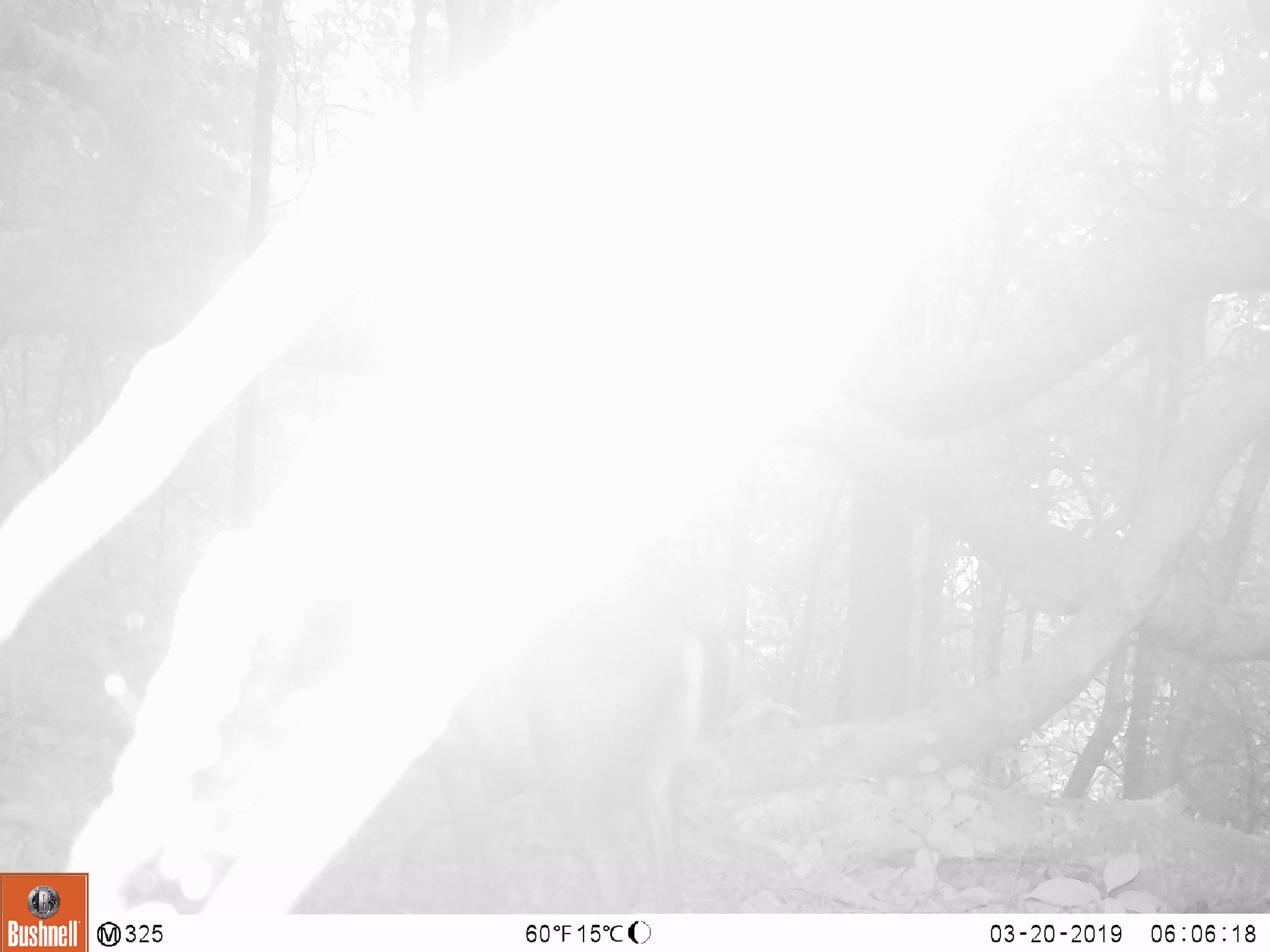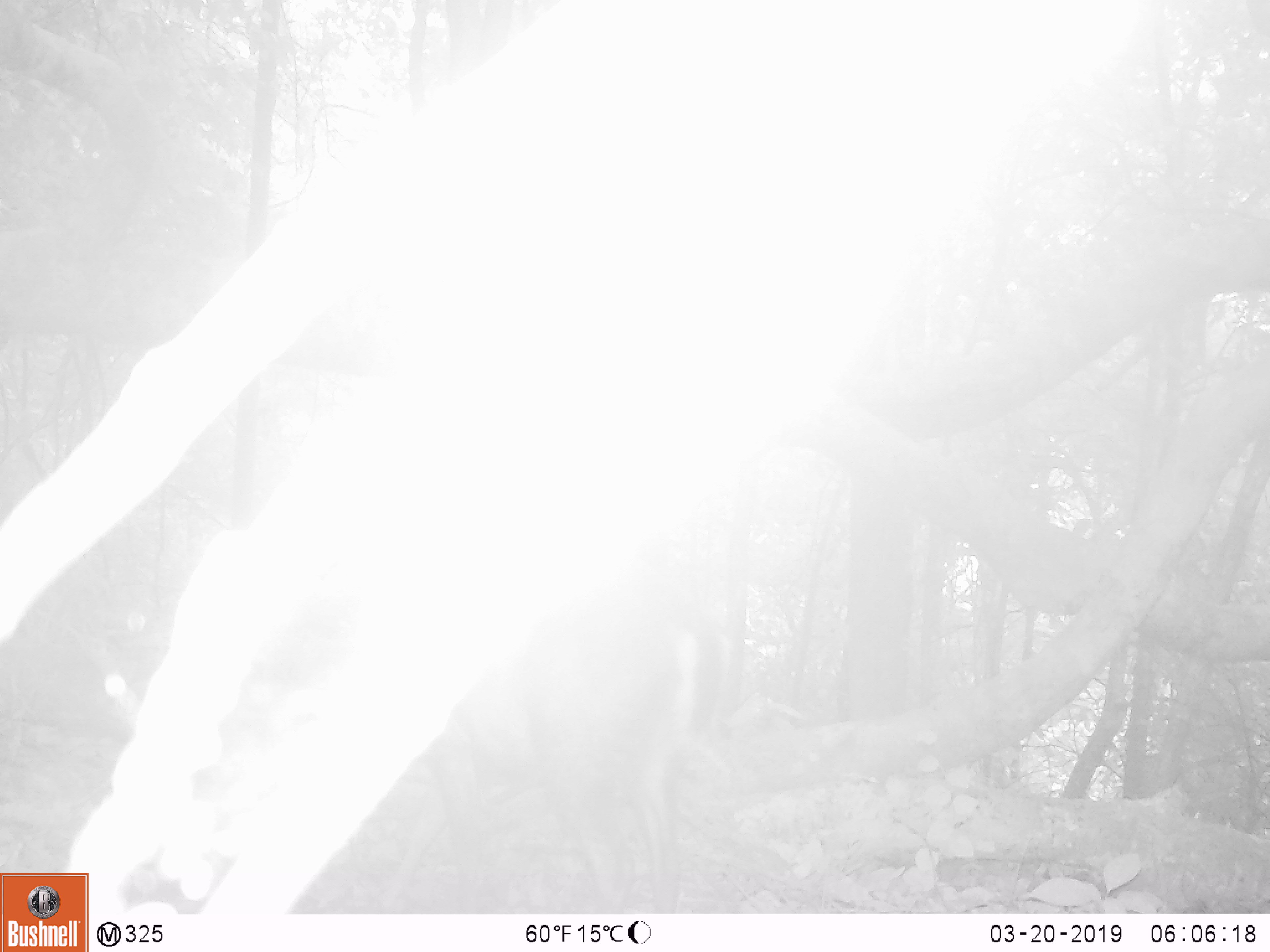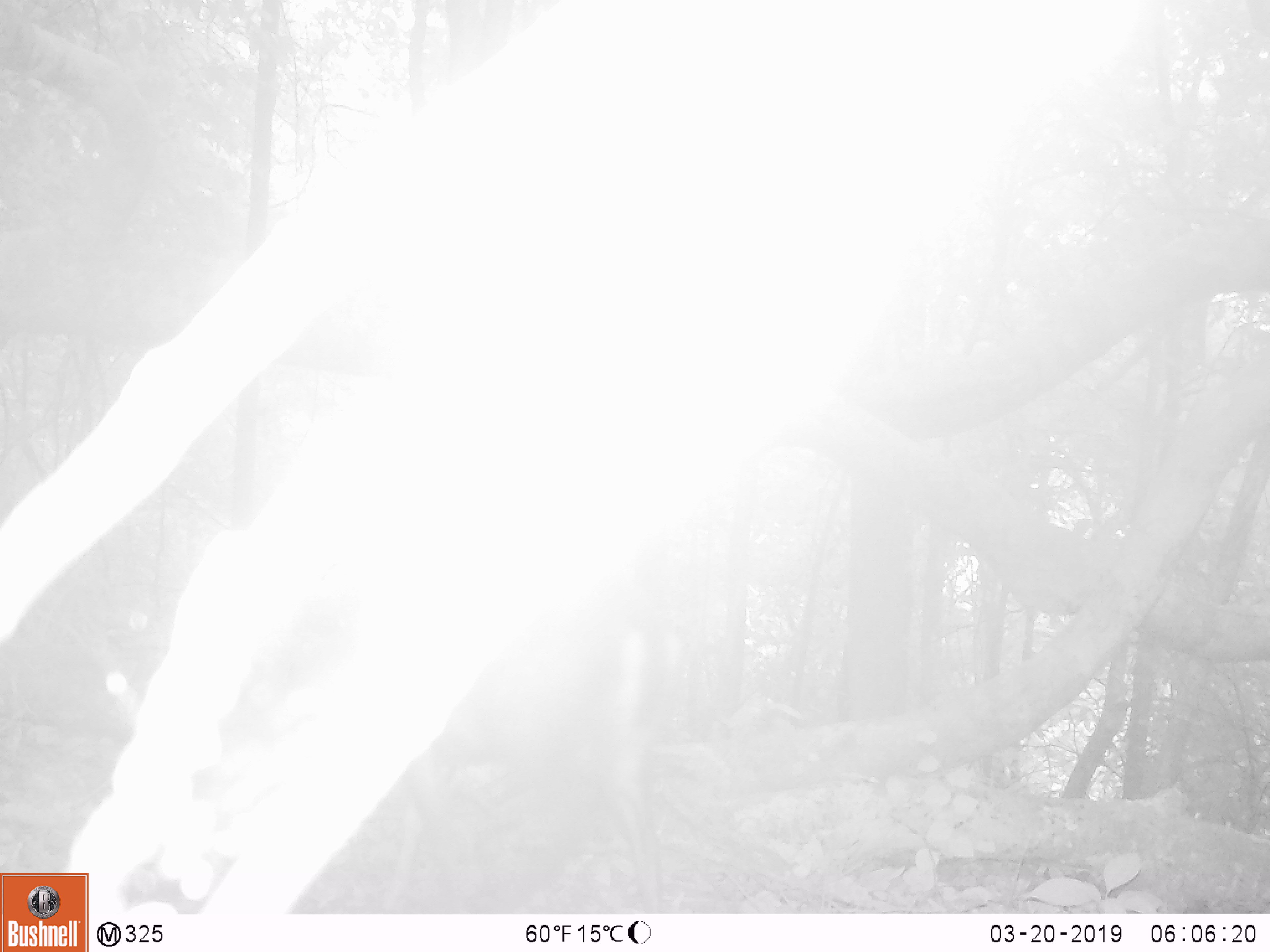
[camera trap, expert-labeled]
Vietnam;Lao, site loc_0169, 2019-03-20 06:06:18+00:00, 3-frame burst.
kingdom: Animalia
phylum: Chordata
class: Mammalia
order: Artiodactyla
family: Cervidae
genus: Muntiacus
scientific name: Muntiacus rooseveltorum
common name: roosevelt's muntjac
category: roosevelts muntjac group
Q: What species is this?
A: Roosevelts muntjac group (roosevelt's muntjac) (Muntiacus rooseveltorum).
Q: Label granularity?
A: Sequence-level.